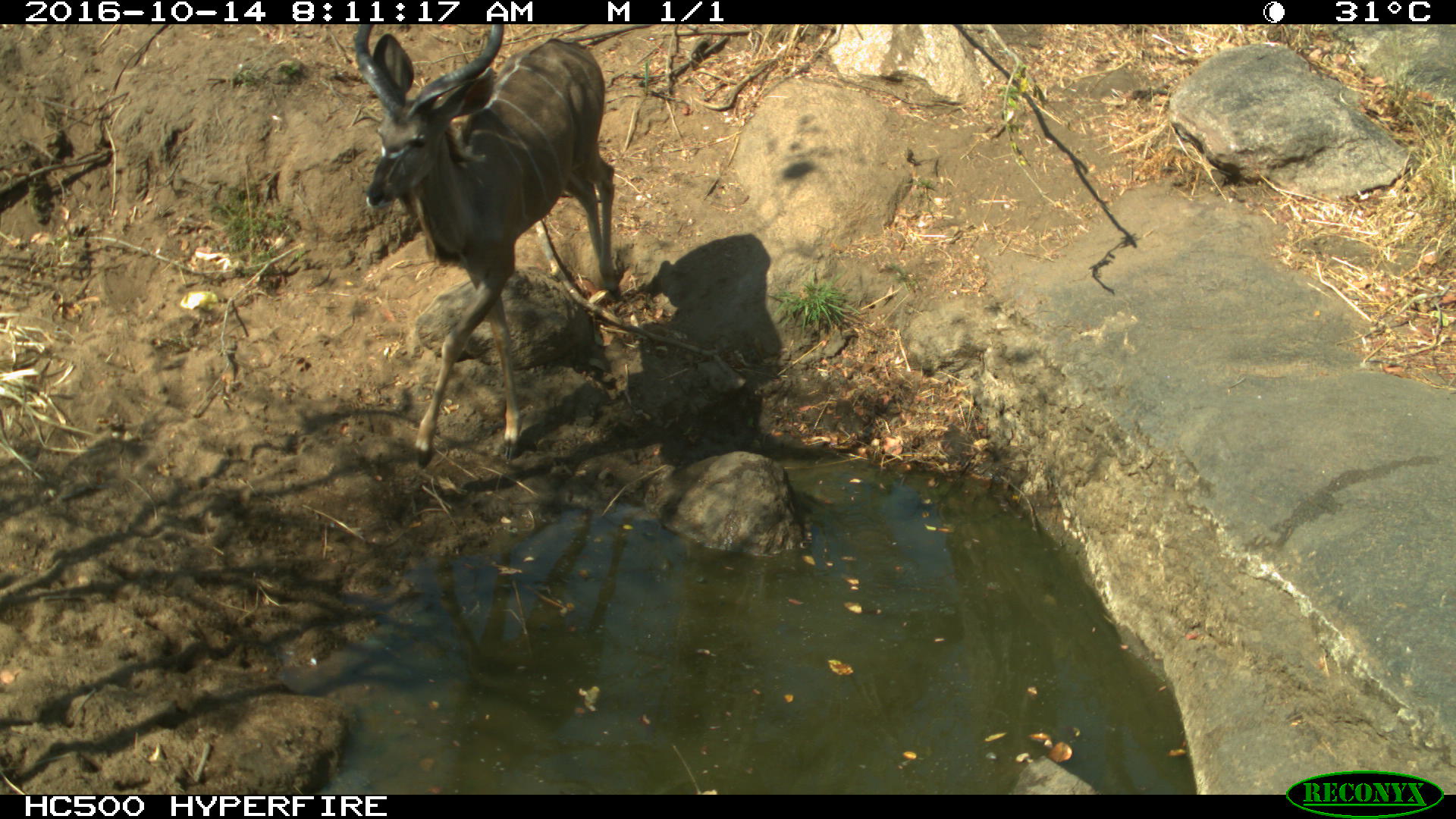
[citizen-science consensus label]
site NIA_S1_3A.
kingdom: Animalia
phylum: Chordata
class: Mammalia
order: Artiodactyla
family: Bovidae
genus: Tragelaphus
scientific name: Tragelaphus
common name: kudu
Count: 1.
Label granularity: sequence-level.